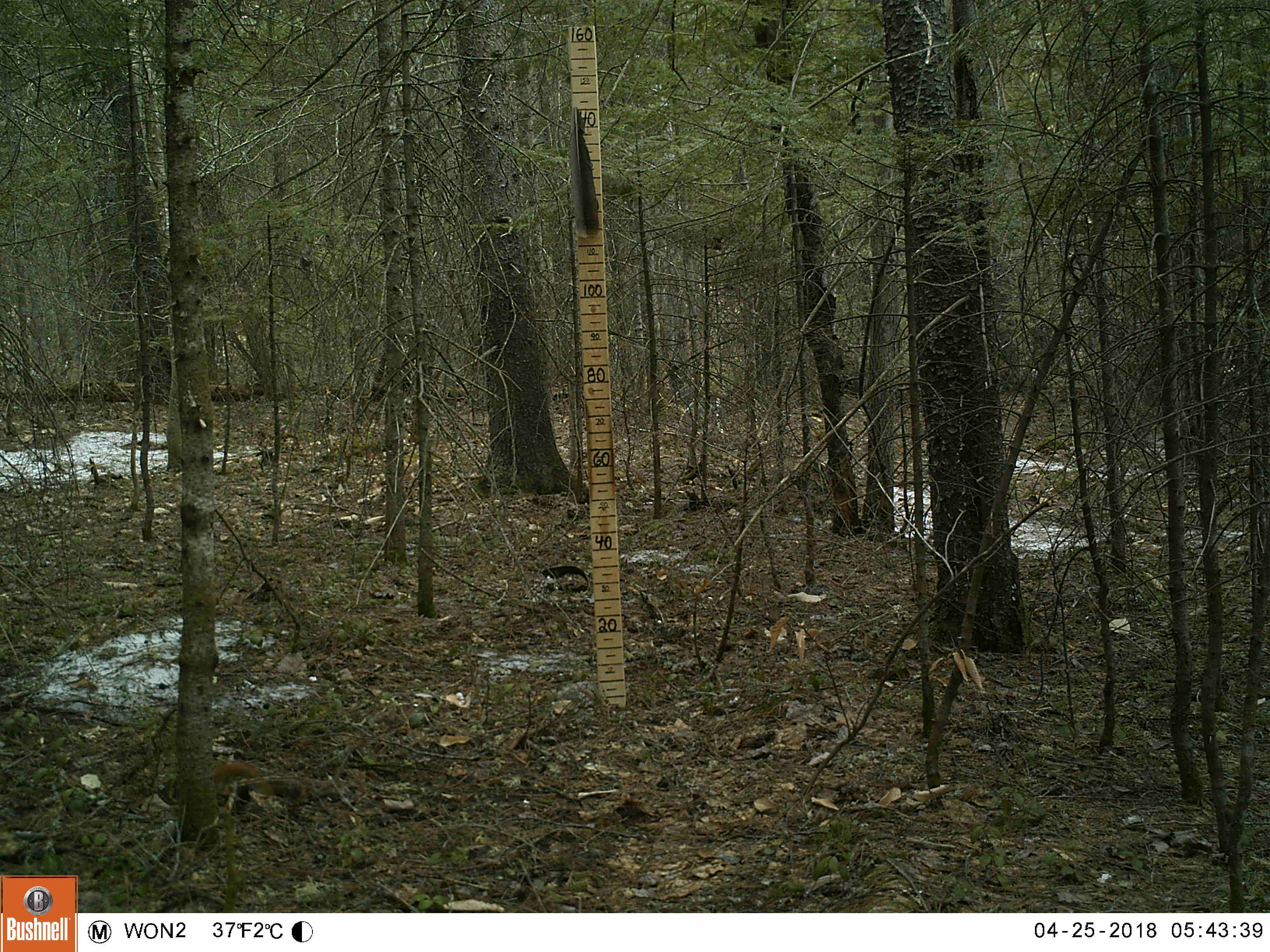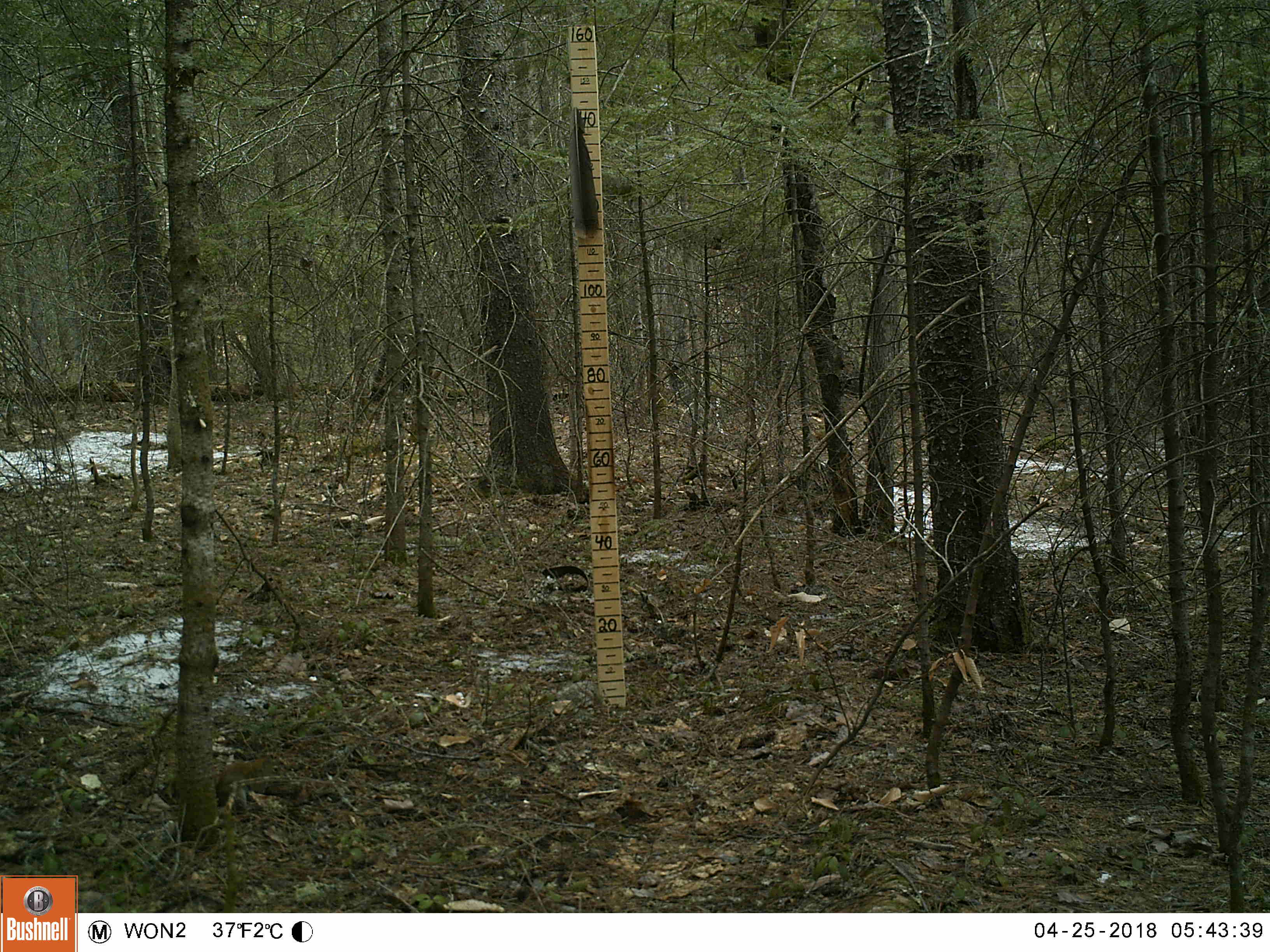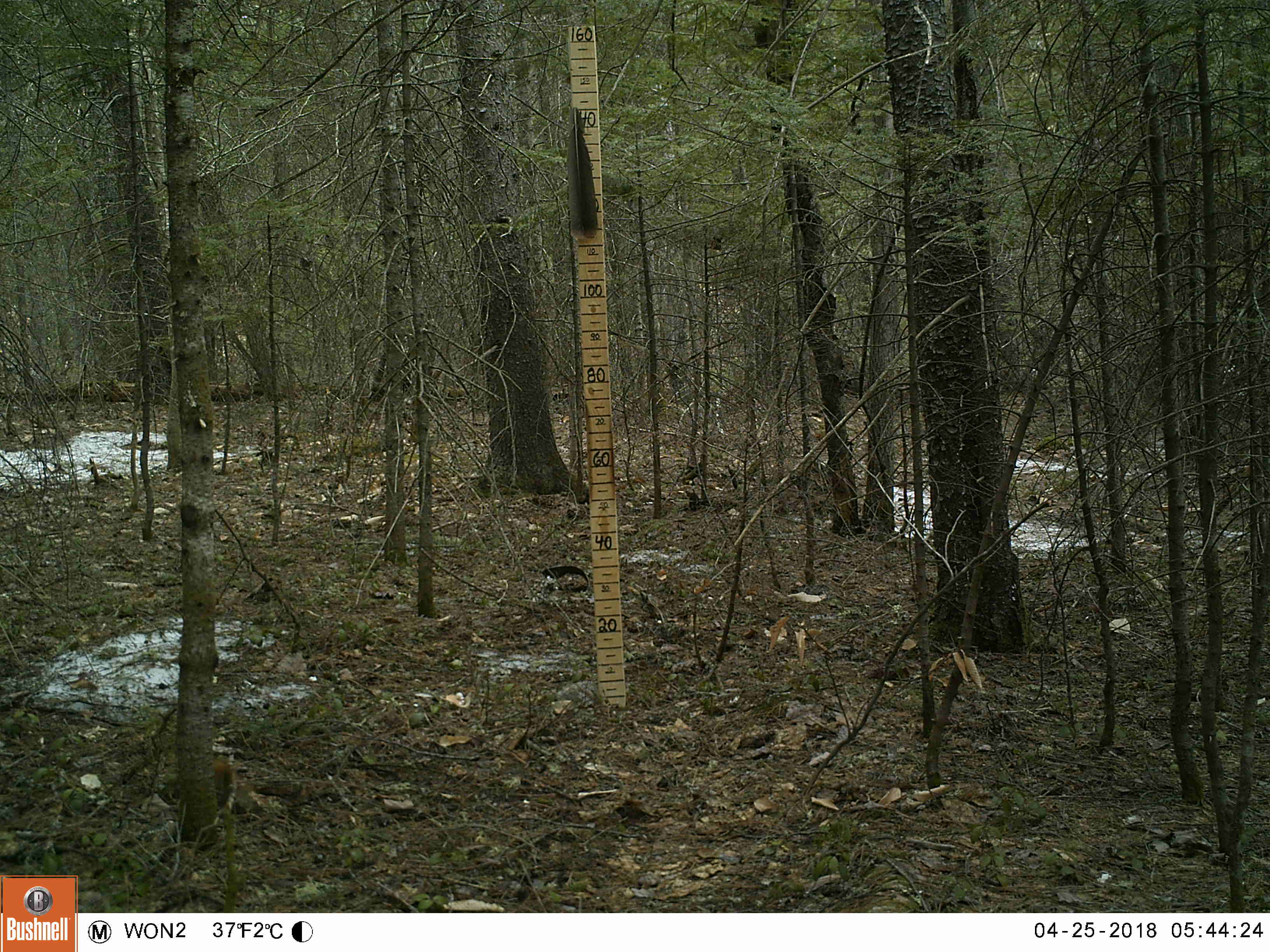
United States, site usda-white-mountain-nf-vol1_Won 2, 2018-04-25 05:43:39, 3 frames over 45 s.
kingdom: Animalia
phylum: Chordata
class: Mammalia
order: Rodentia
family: Sciuridae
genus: Tamiasciurus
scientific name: Tamiasciurus hudsonicus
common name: red squirrel